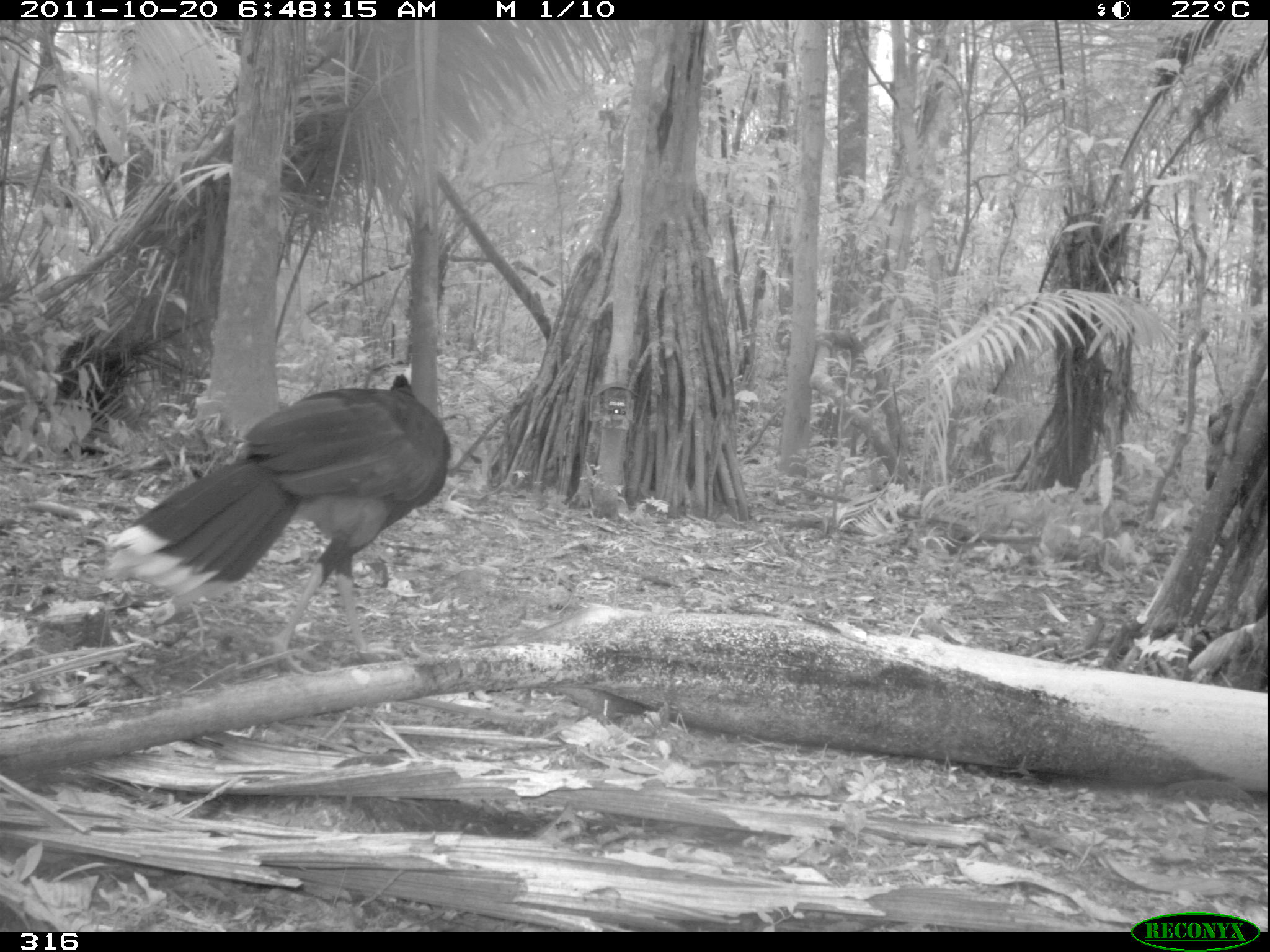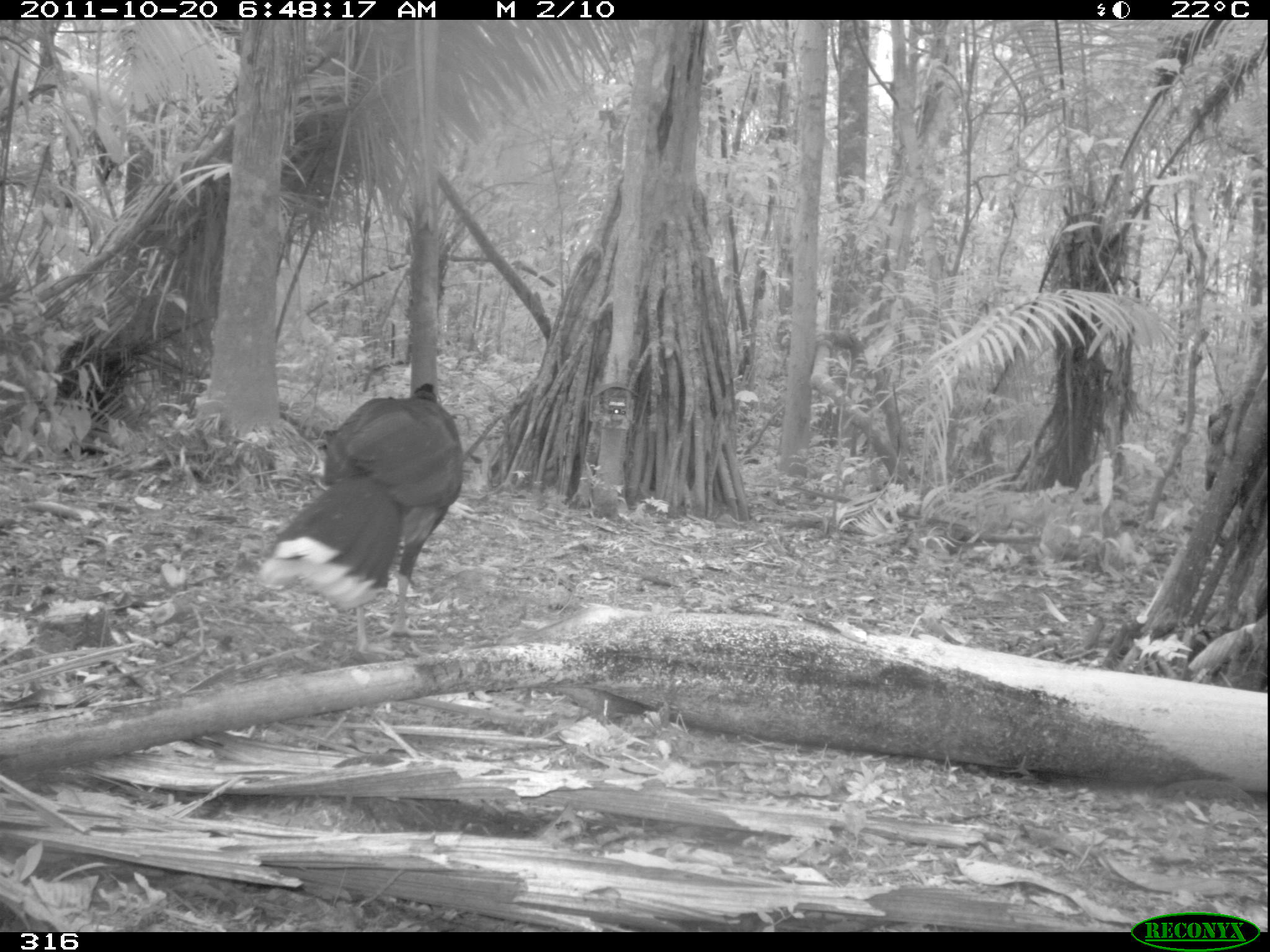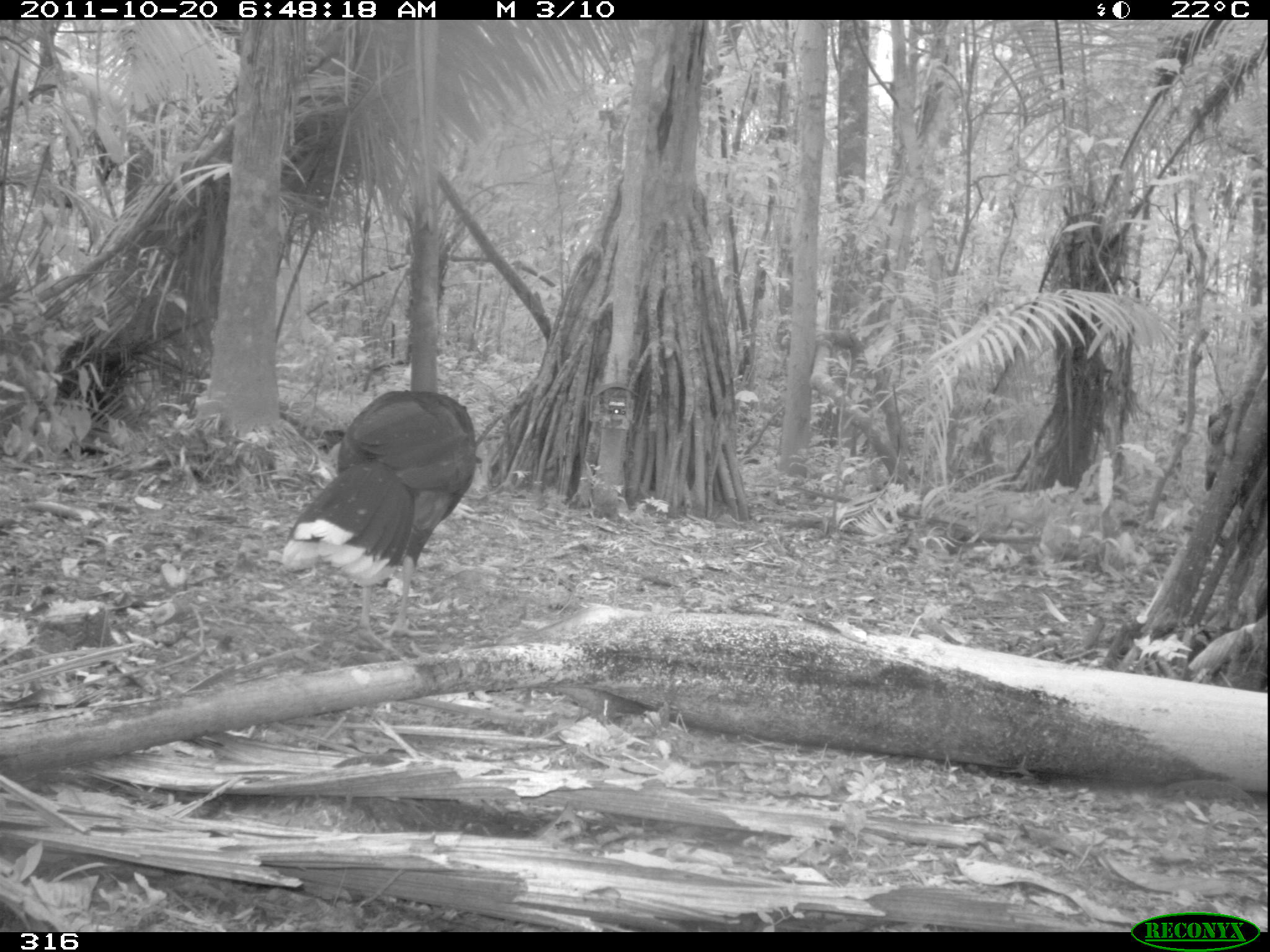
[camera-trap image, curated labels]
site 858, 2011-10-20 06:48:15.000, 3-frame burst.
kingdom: Animalia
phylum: Chordata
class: Aves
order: Galliformes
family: Cracidae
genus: Mitu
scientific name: Mitu tuberosum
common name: razor-billed curassow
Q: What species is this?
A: Mitu tuberosum (razor-billed curassow).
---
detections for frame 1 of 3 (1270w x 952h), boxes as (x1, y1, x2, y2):
mitu tuberosum: (108, 374, 450, 673)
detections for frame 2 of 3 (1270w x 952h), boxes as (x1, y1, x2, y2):
mitu tuberosum: (257, 383, 463, 656)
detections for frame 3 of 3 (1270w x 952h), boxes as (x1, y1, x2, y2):
mitu tuberosum: (280, 390, 479, 653)